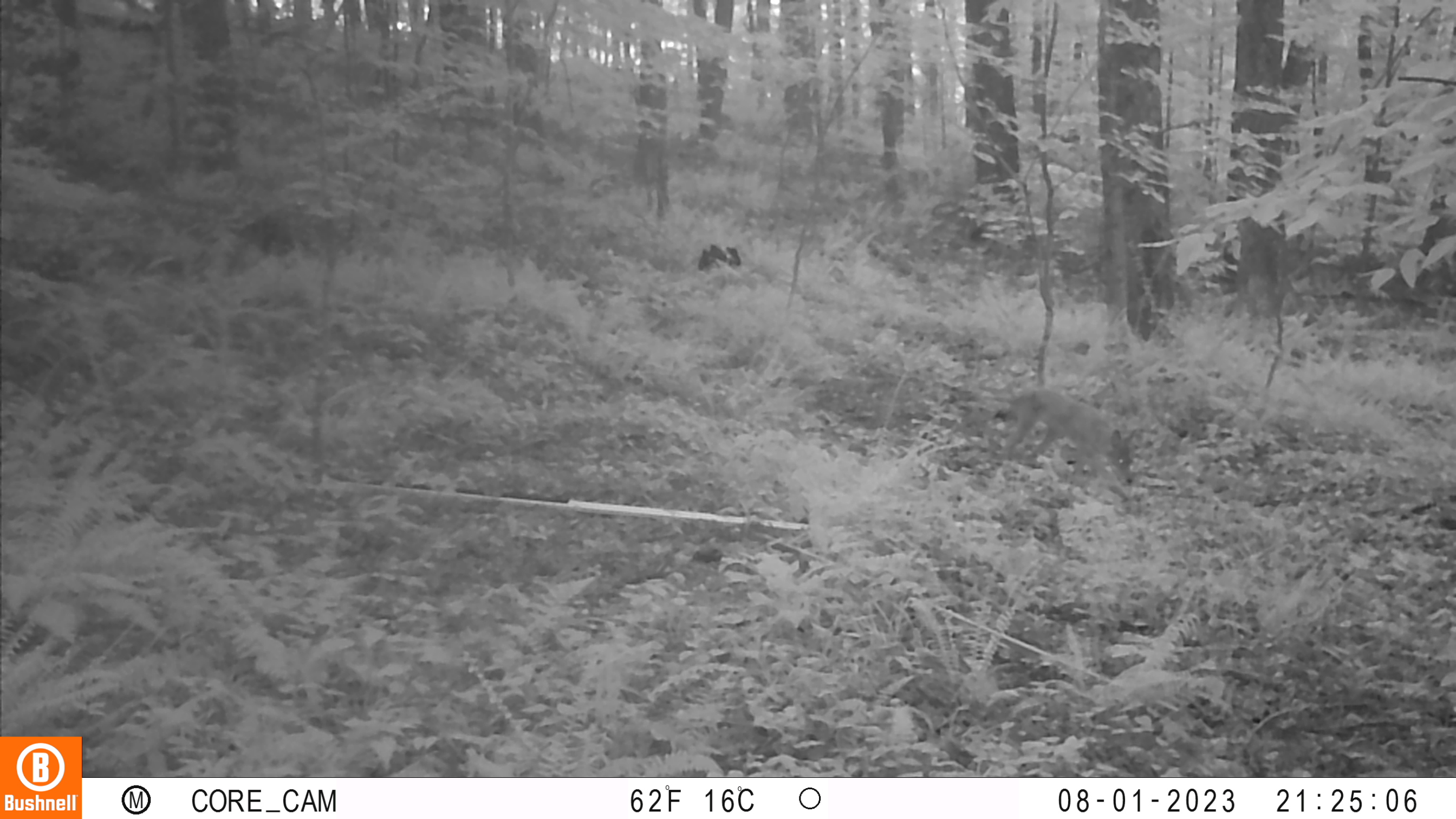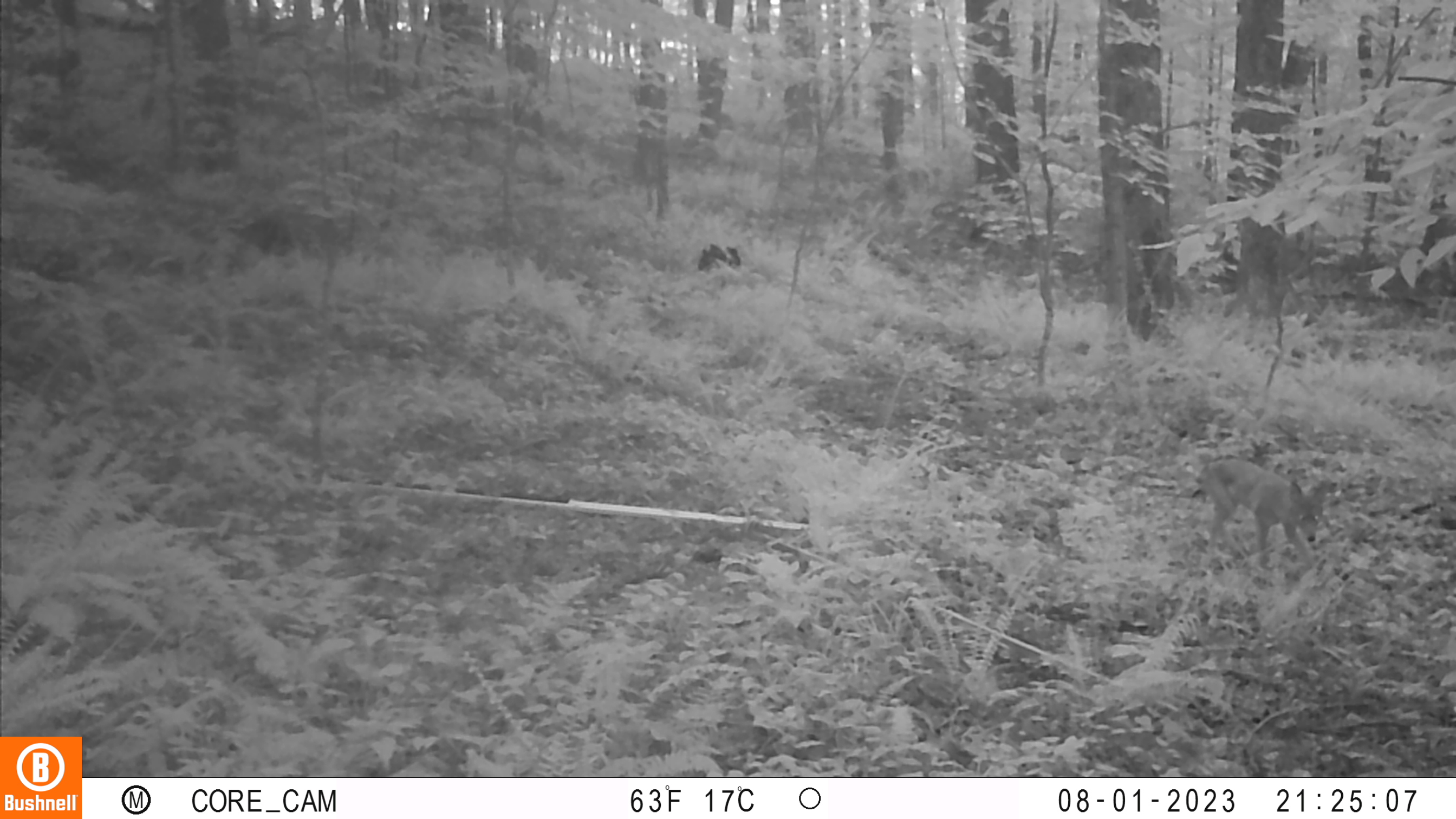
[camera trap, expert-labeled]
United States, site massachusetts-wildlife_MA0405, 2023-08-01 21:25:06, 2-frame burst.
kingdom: Animalia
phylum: Chordata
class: Mammalia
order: Artiodactyla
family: Cervidae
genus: Odocoileus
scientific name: Odocoileus virginianus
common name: white-tailed deer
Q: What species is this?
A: White-tailed deer (Odocoileus virginianus).